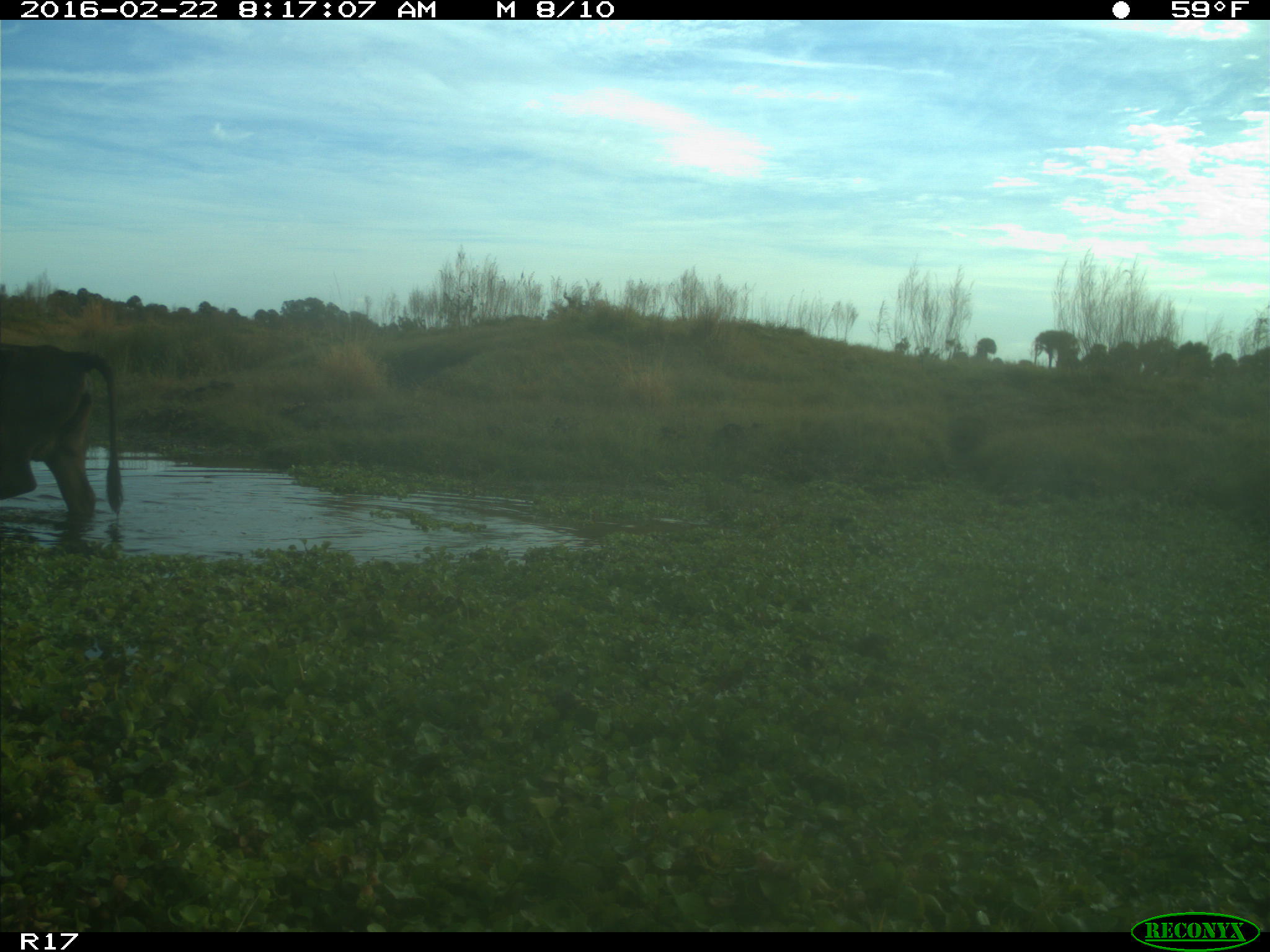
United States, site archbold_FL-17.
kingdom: Animalia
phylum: Chordata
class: Mammalia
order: Artiodactyla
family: Bovidae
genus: Bos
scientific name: Bos taurus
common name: domestic cow